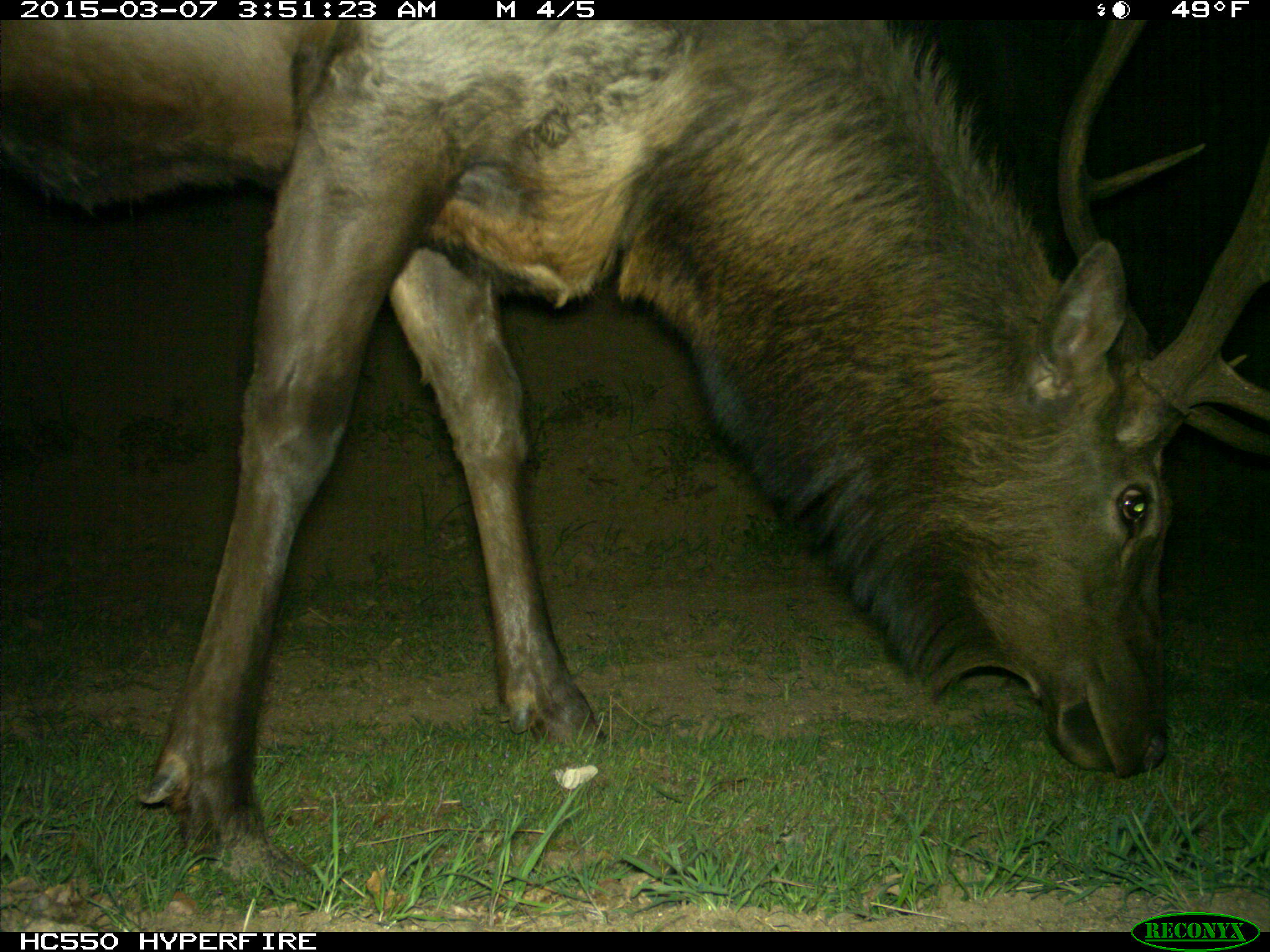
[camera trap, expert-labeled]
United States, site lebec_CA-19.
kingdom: Animalia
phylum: Chordata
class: Mammalia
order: Artiodactyla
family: Cervidae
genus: Cervus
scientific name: Cervus canadensis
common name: elk